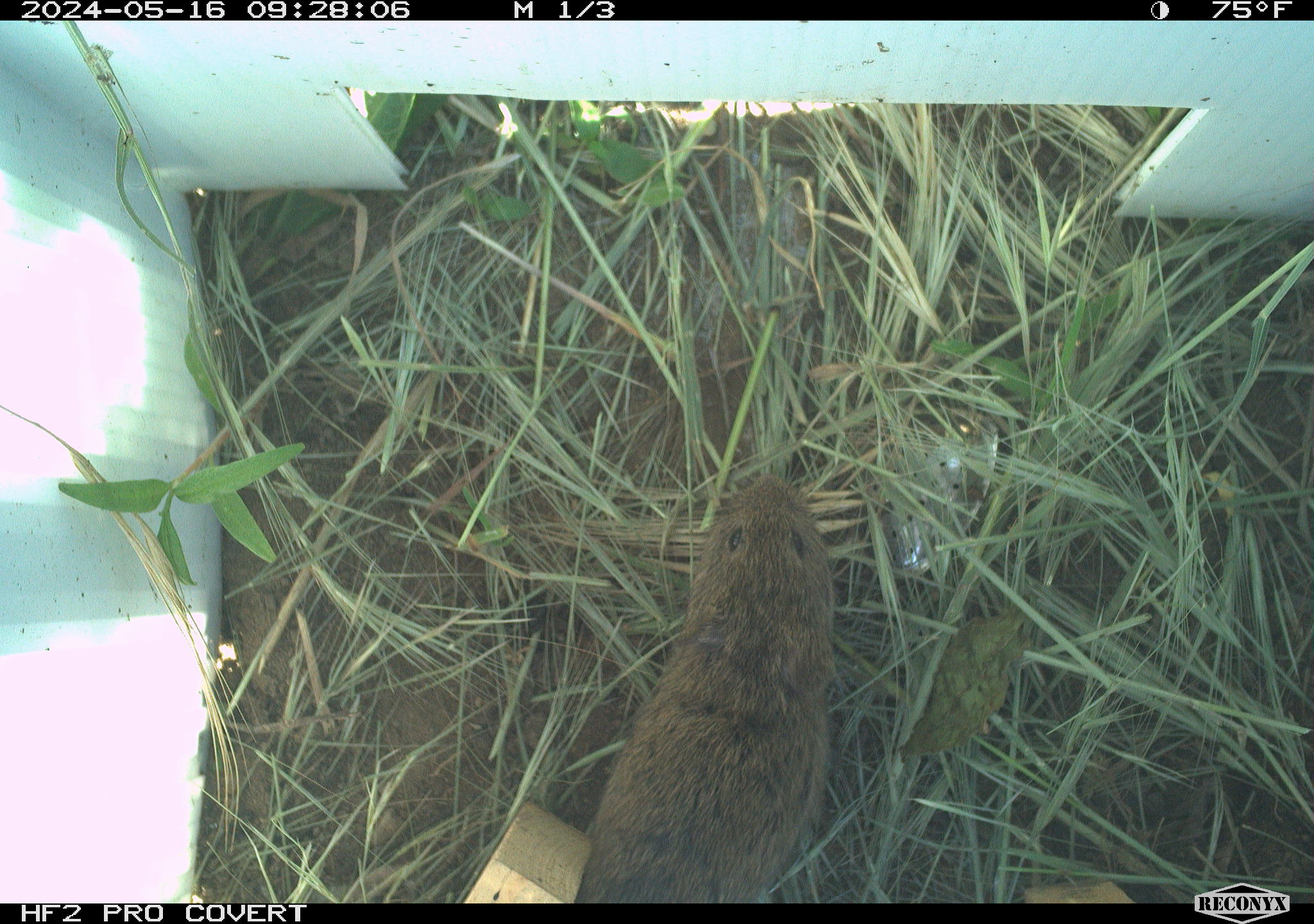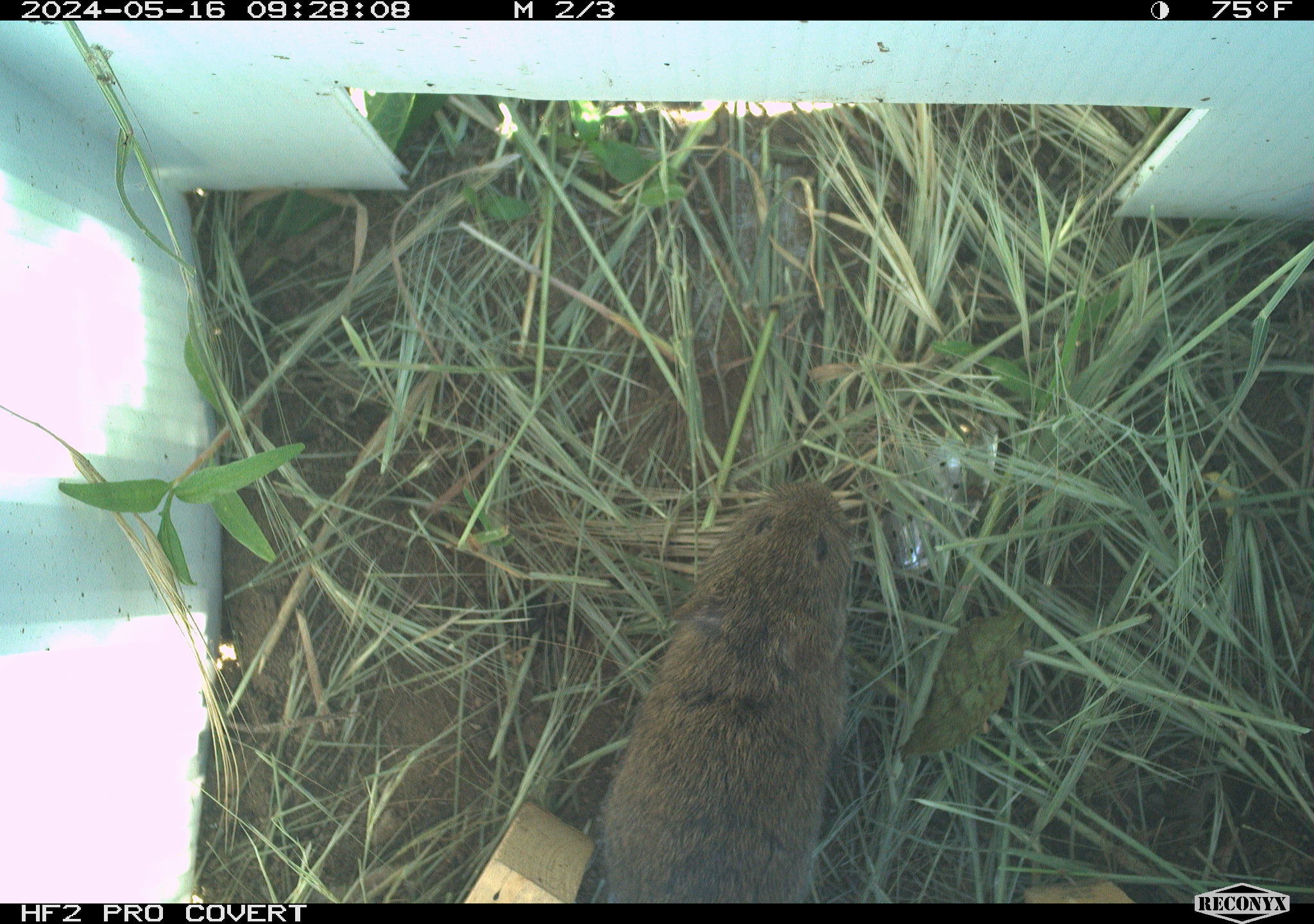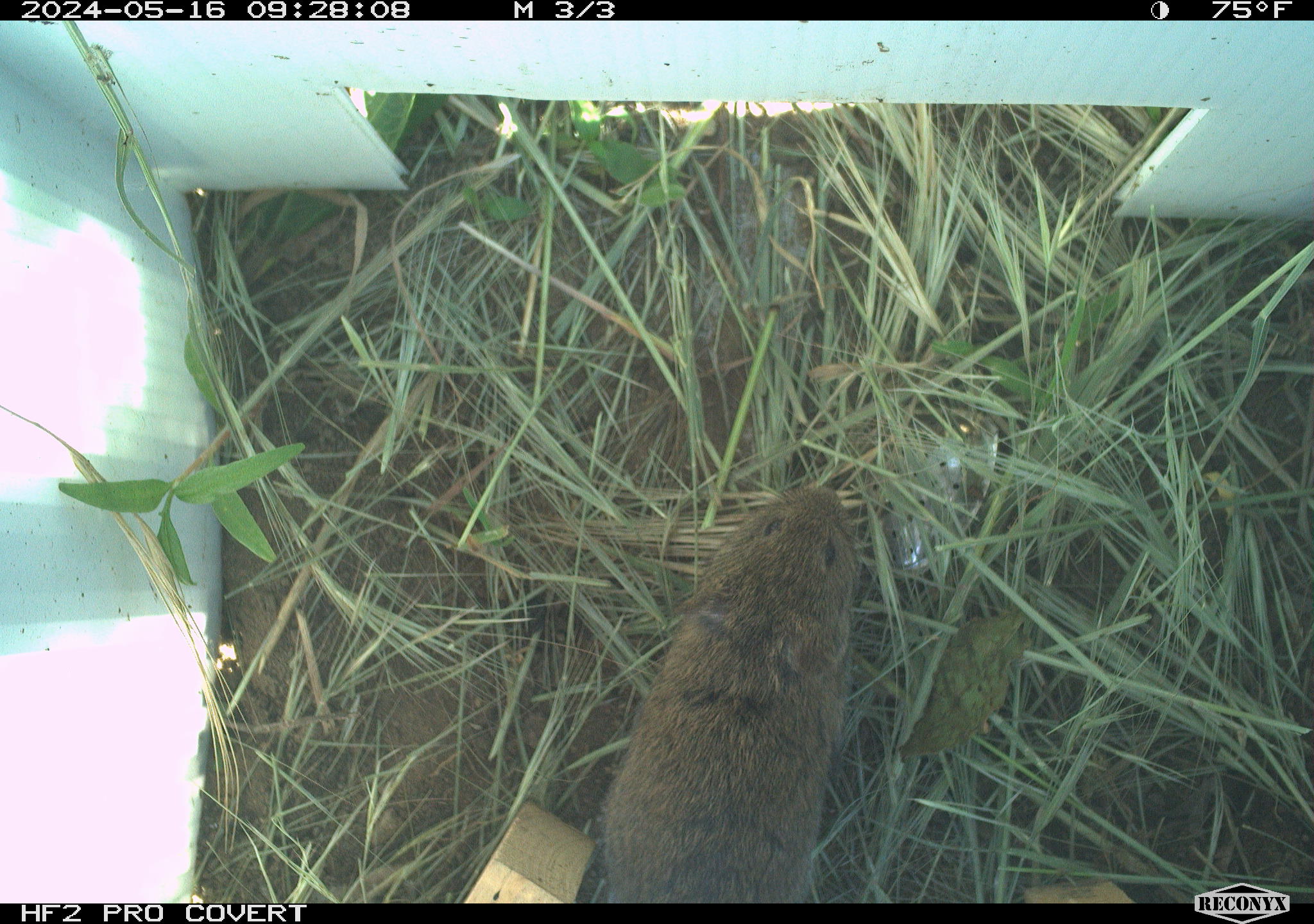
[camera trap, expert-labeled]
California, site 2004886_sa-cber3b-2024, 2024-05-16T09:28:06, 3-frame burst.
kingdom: Animalia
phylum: Chordata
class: Mammalia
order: Rodentia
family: Cricetidae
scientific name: Arvicolinae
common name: voles, lemmings, and muskrats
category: arvicolinae subfamily